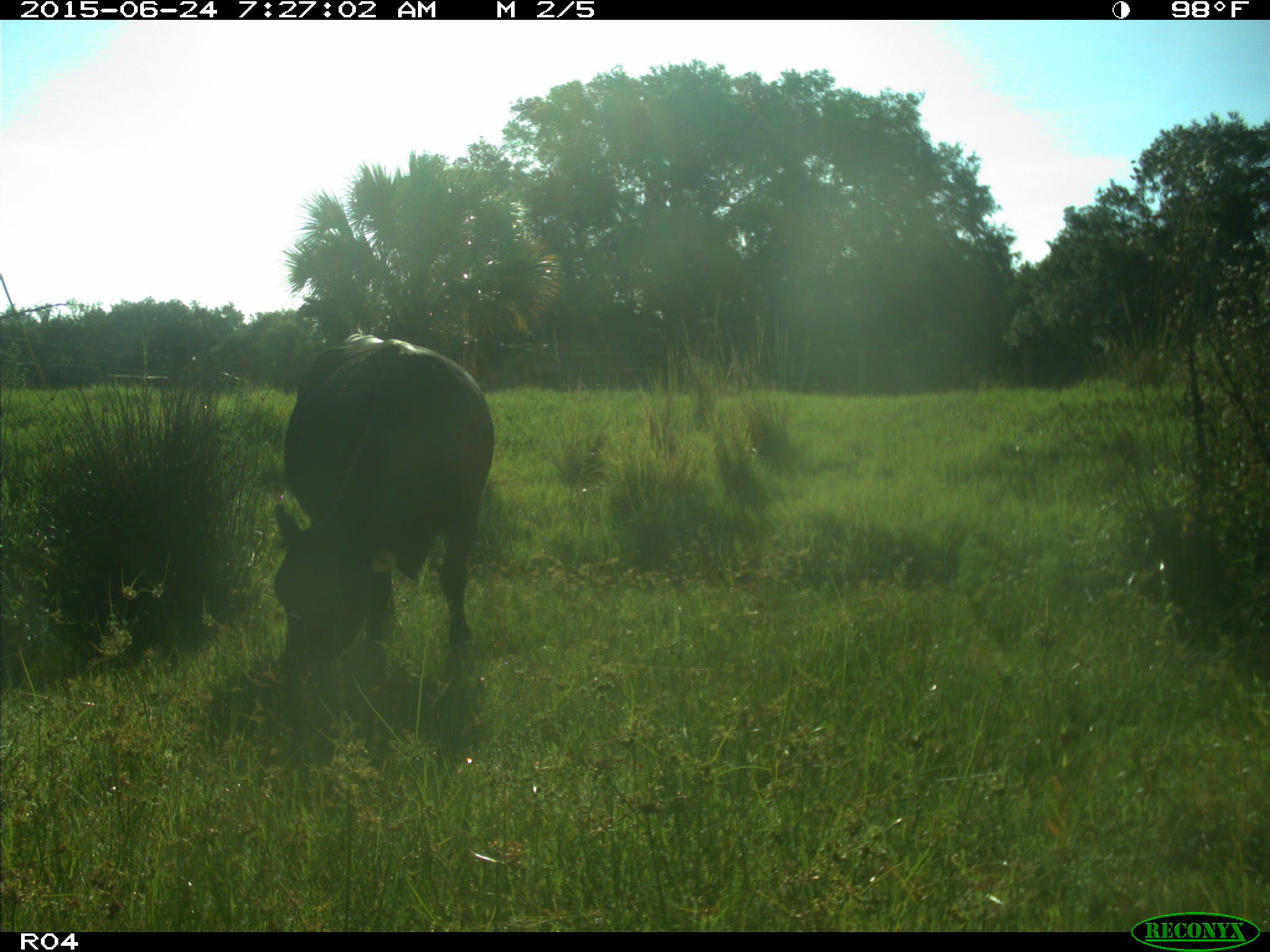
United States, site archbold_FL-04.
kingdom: Animalia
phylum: Chordata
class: Mammalia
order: Artiodactyla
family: Bovidae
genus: Bos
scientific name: Bos taurus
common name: domestic cow